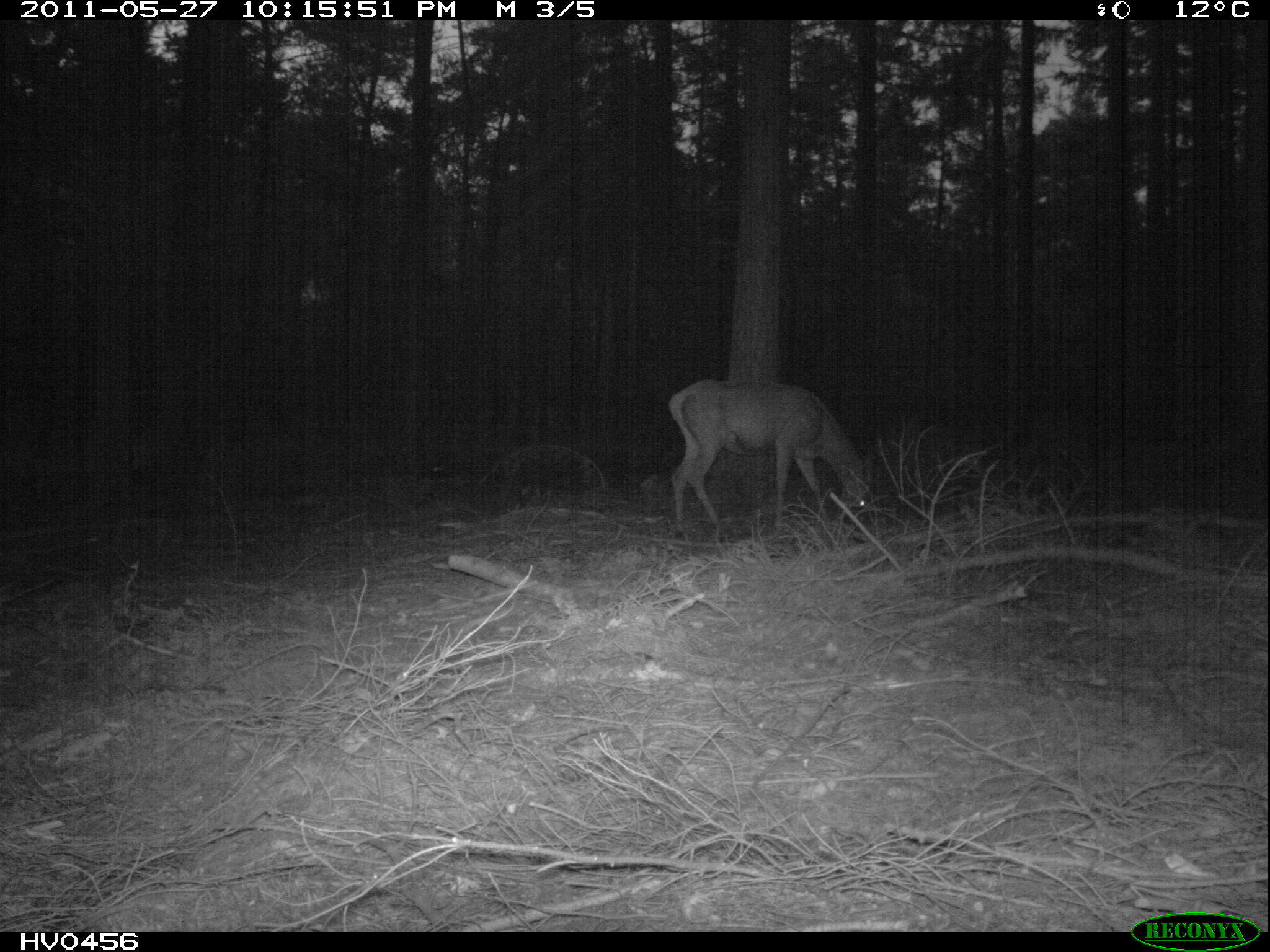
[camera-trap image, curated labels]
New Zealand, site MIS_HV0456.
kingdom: Animalia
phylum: Chordata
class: Mammalia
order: Artiodactyla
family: Cervidae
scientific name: Cervidae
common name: deer